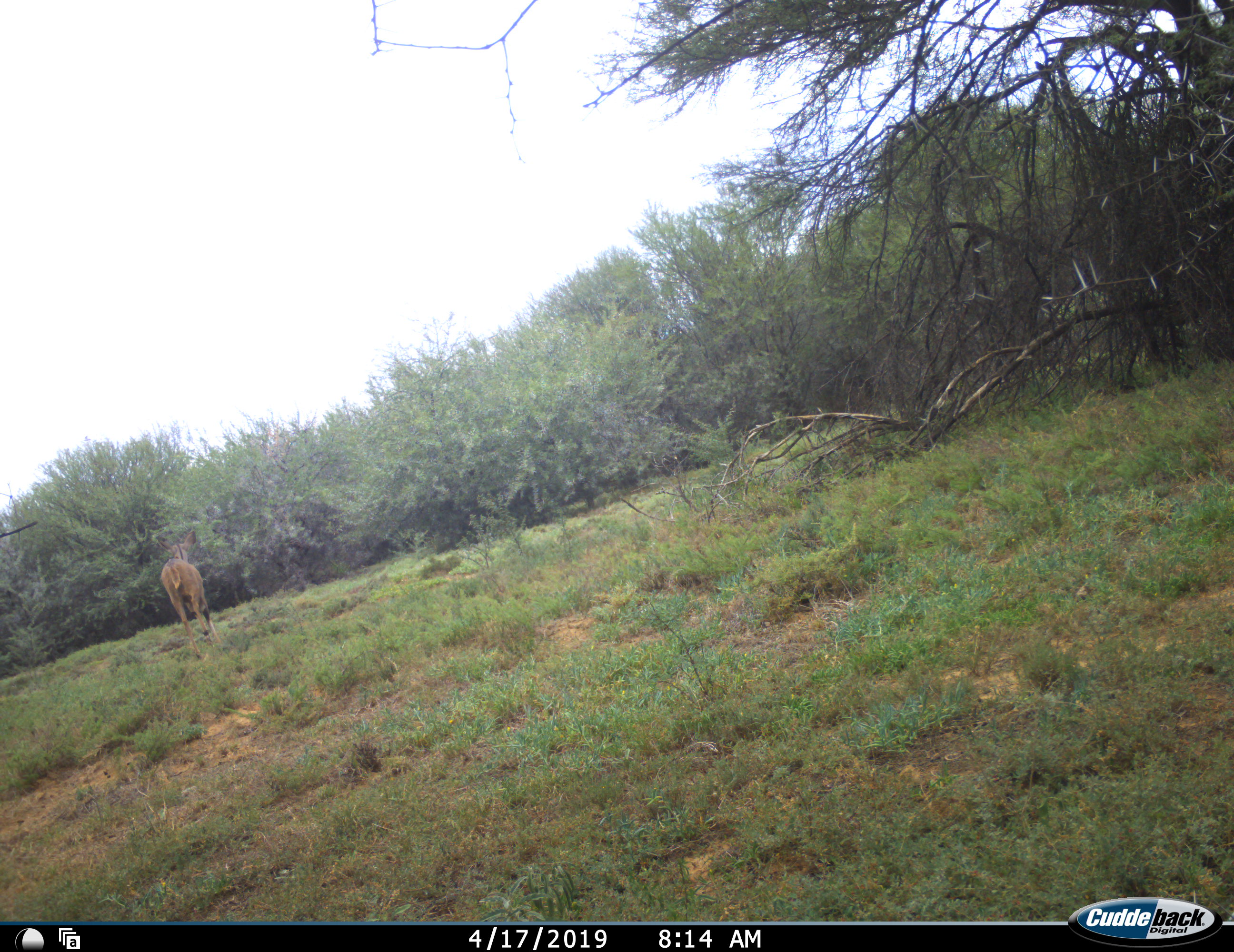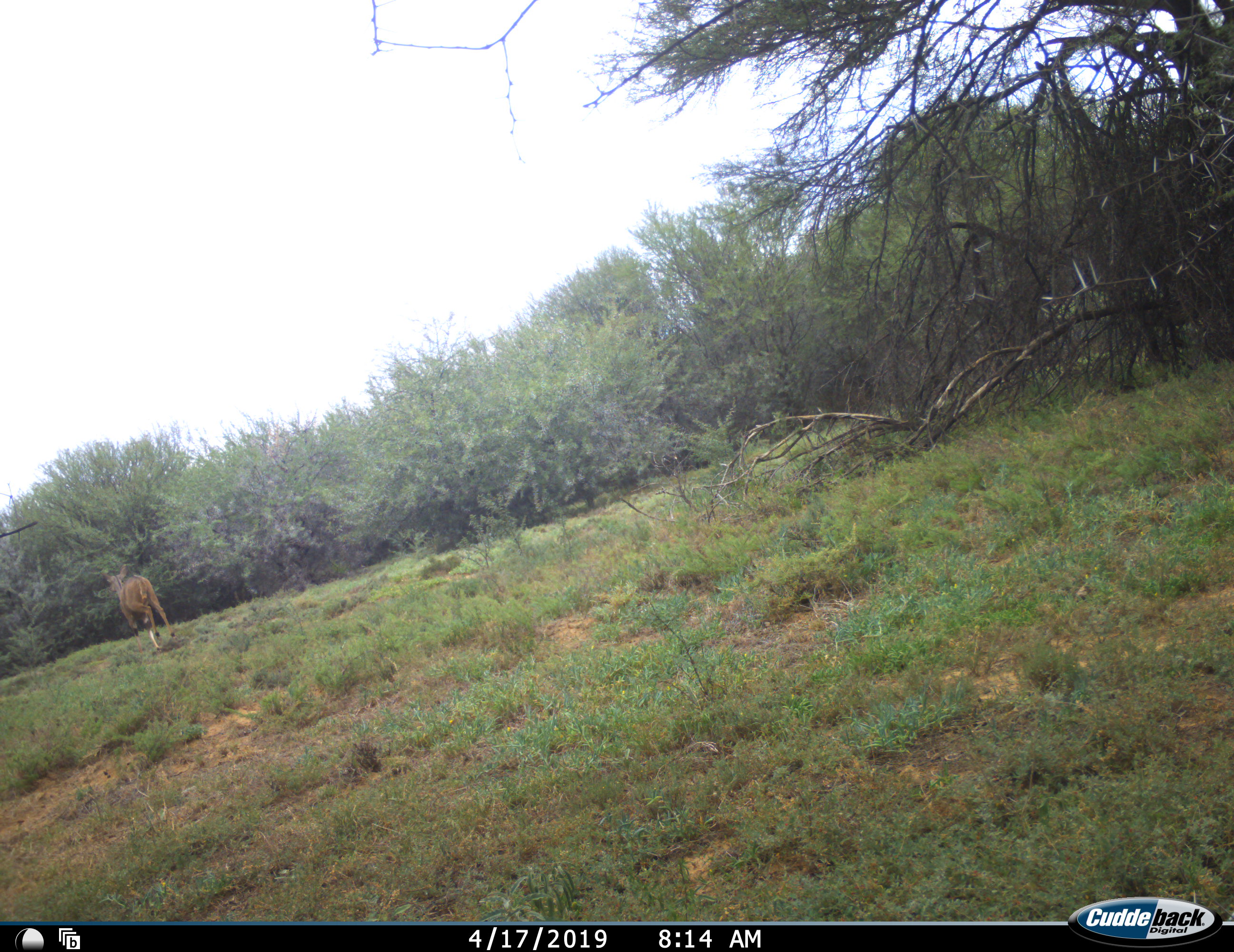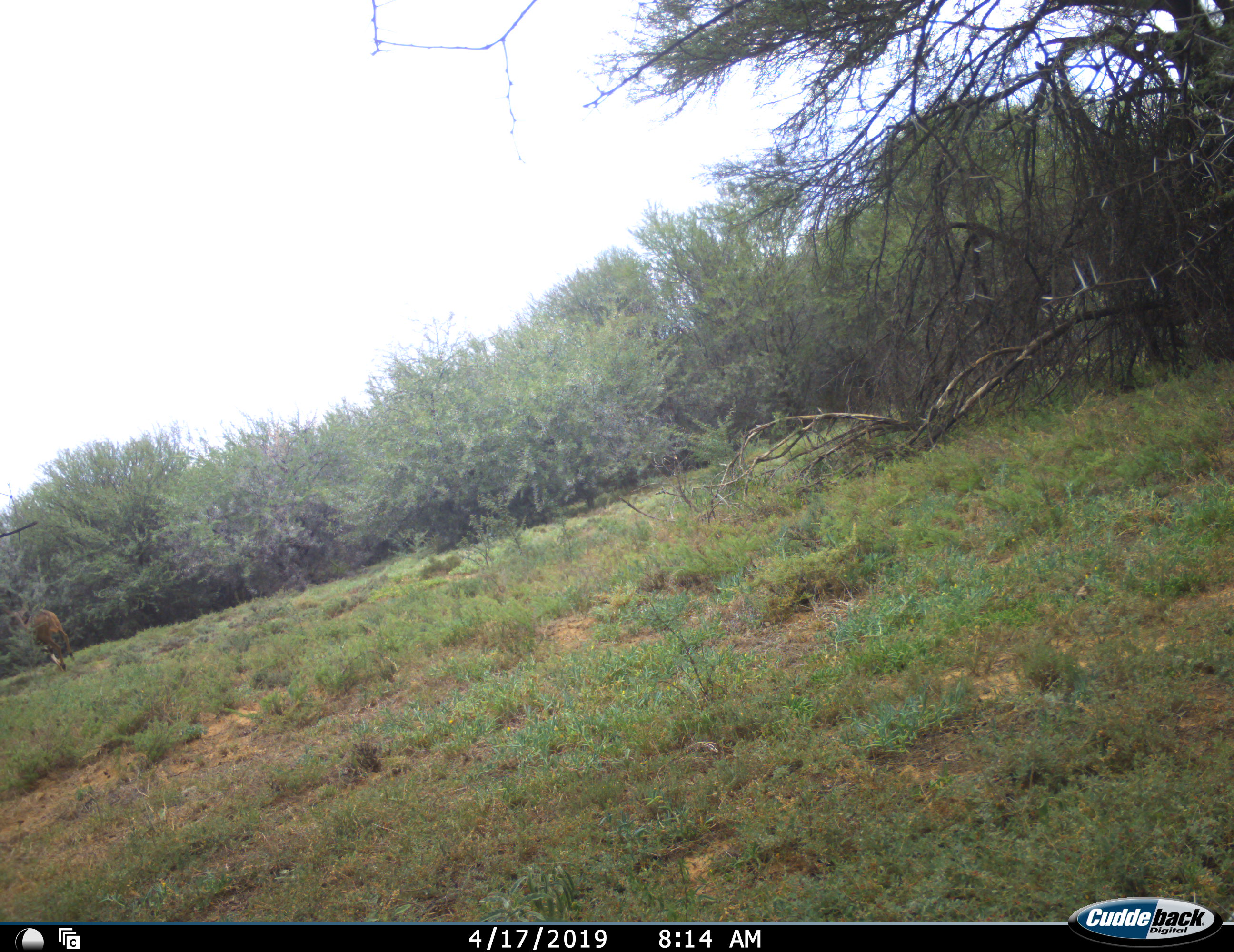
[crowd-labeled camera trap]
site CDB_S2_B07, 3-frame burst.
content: unidentified animal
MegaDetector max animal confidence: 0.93